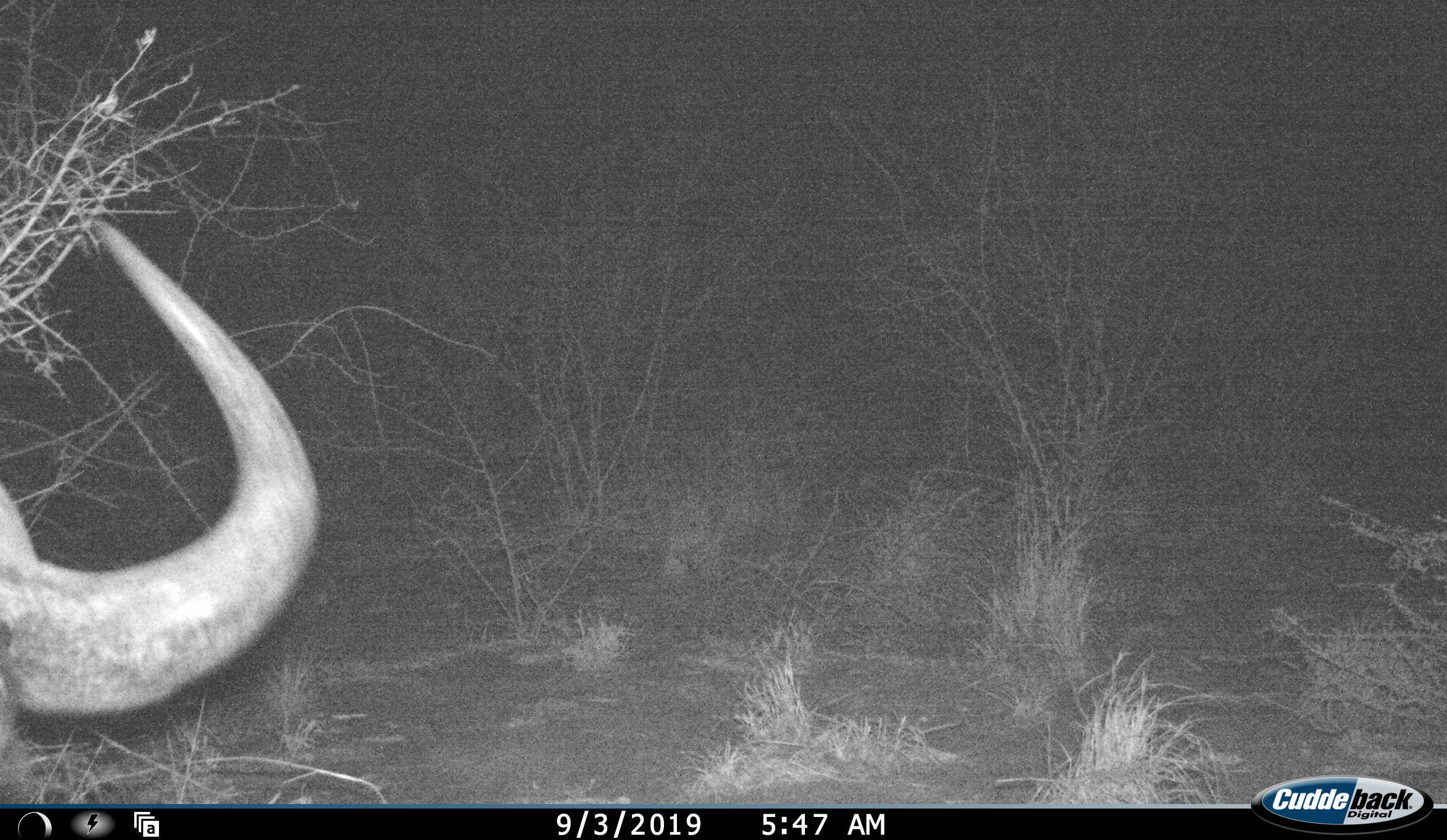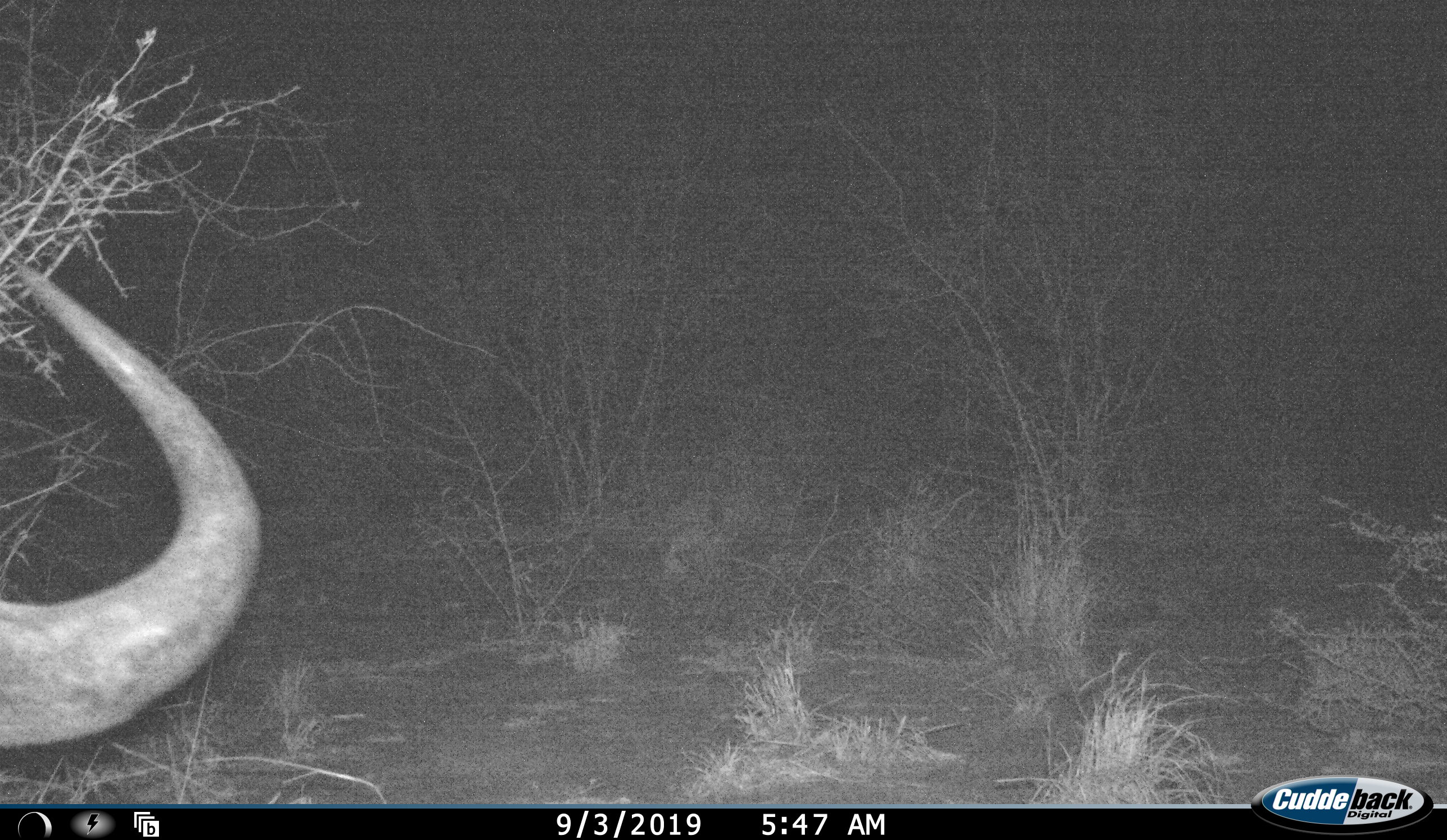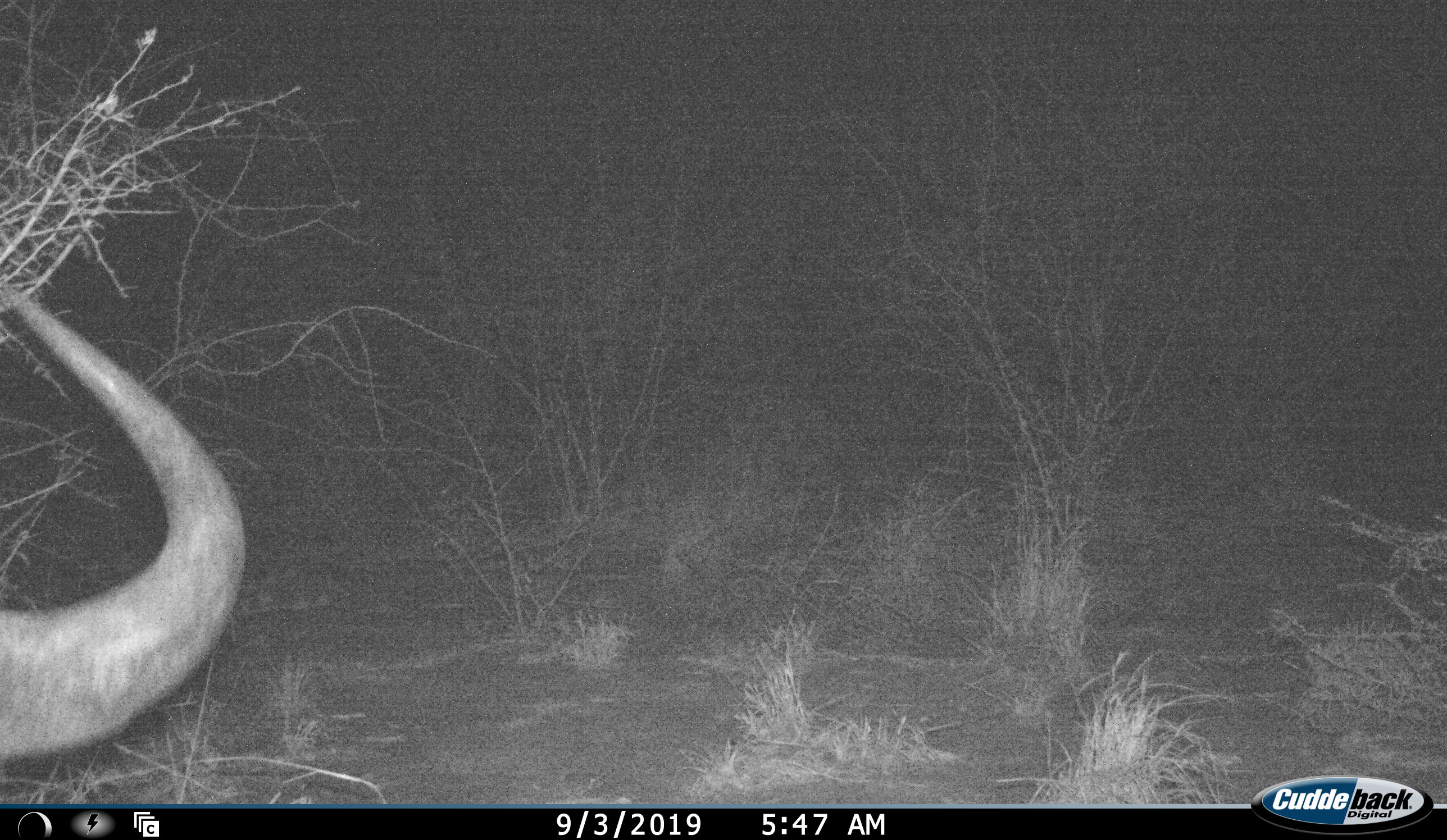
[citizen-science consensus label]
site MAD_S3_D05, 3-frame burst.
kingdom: Animalia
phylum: Chordata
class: Mammalia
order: Artiodactyla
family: Bovidae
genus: Syncerus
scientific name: Syncerus caffer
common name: african buffalo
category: buffalo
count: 1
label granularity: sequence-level